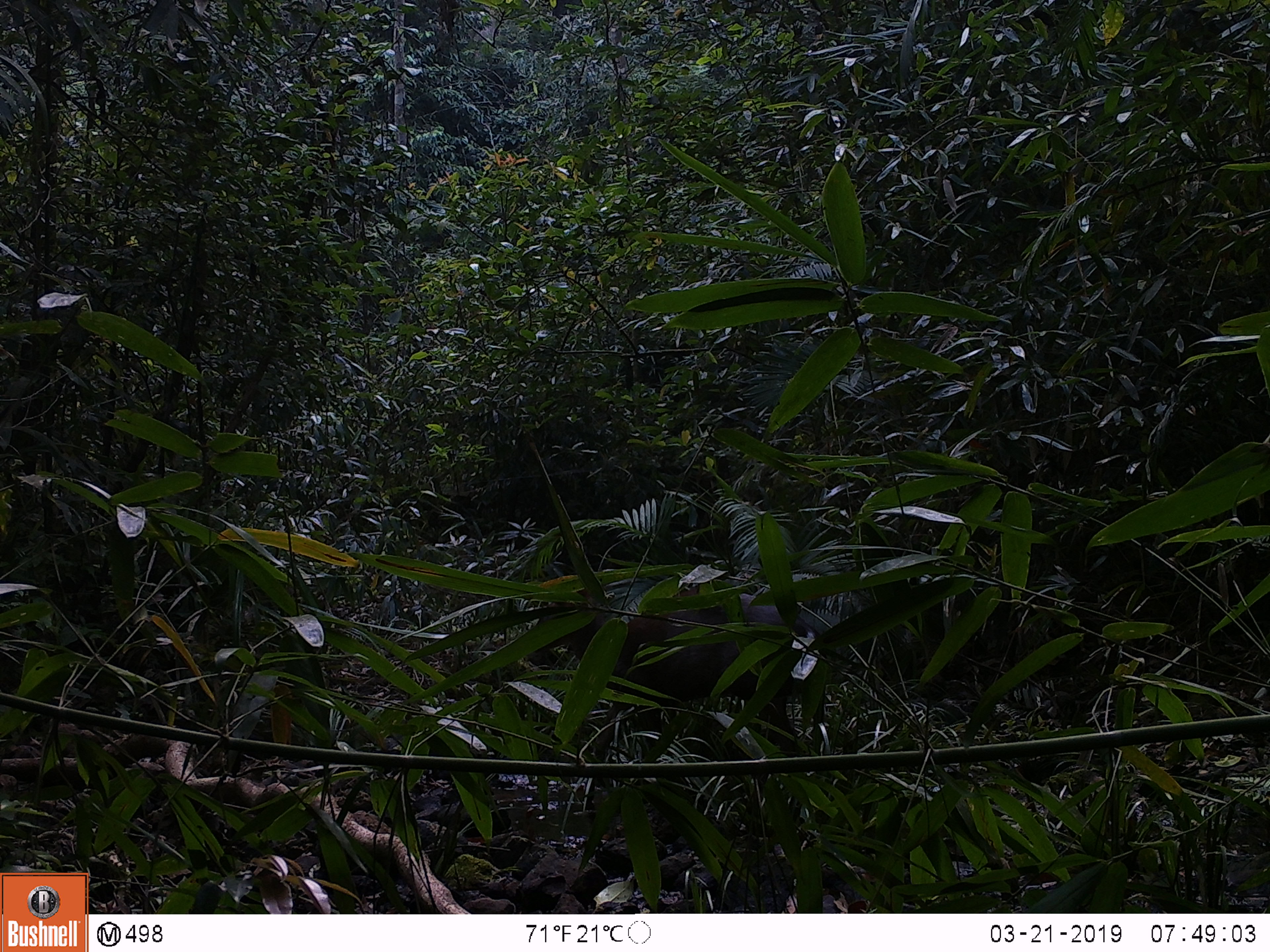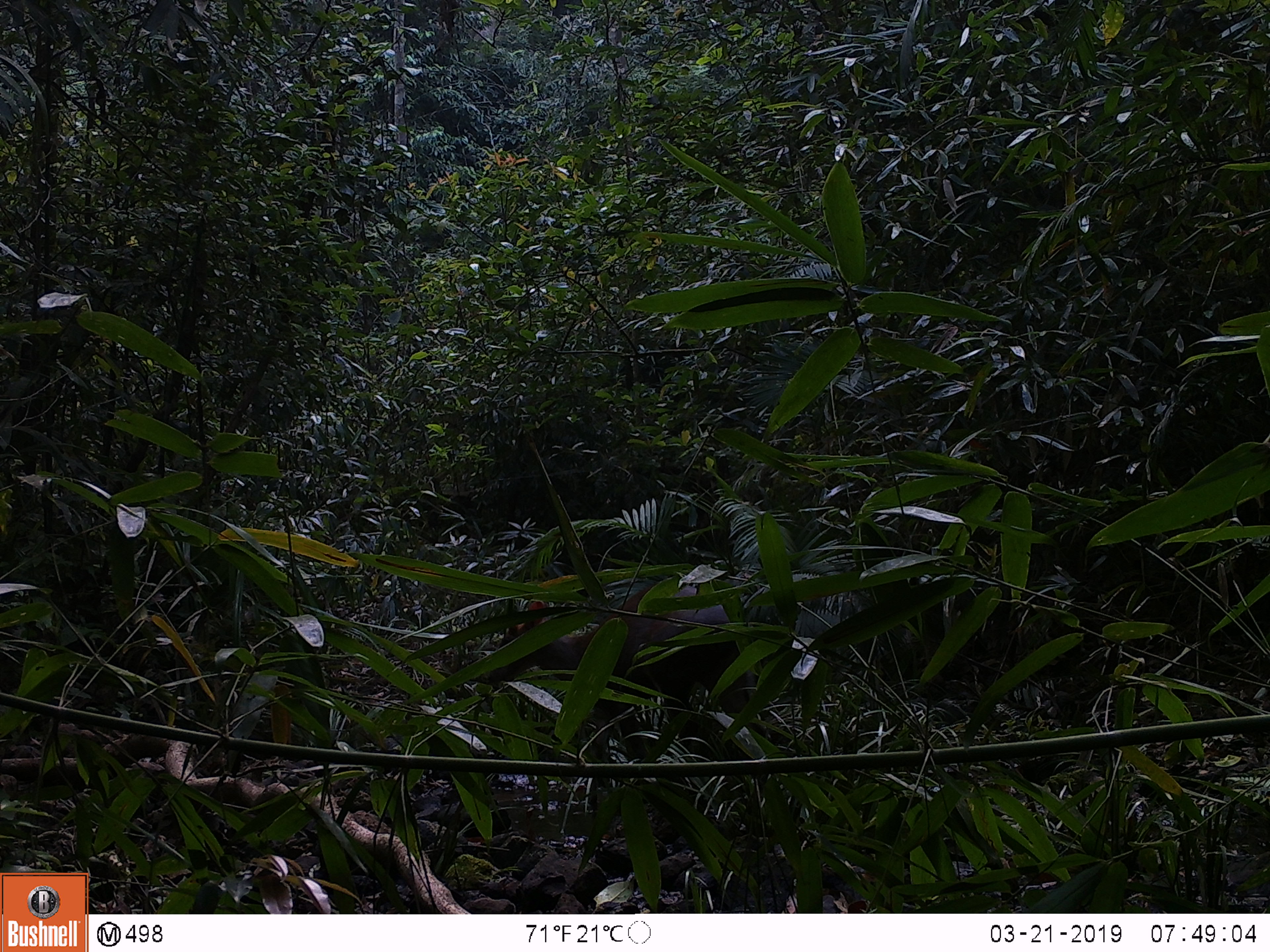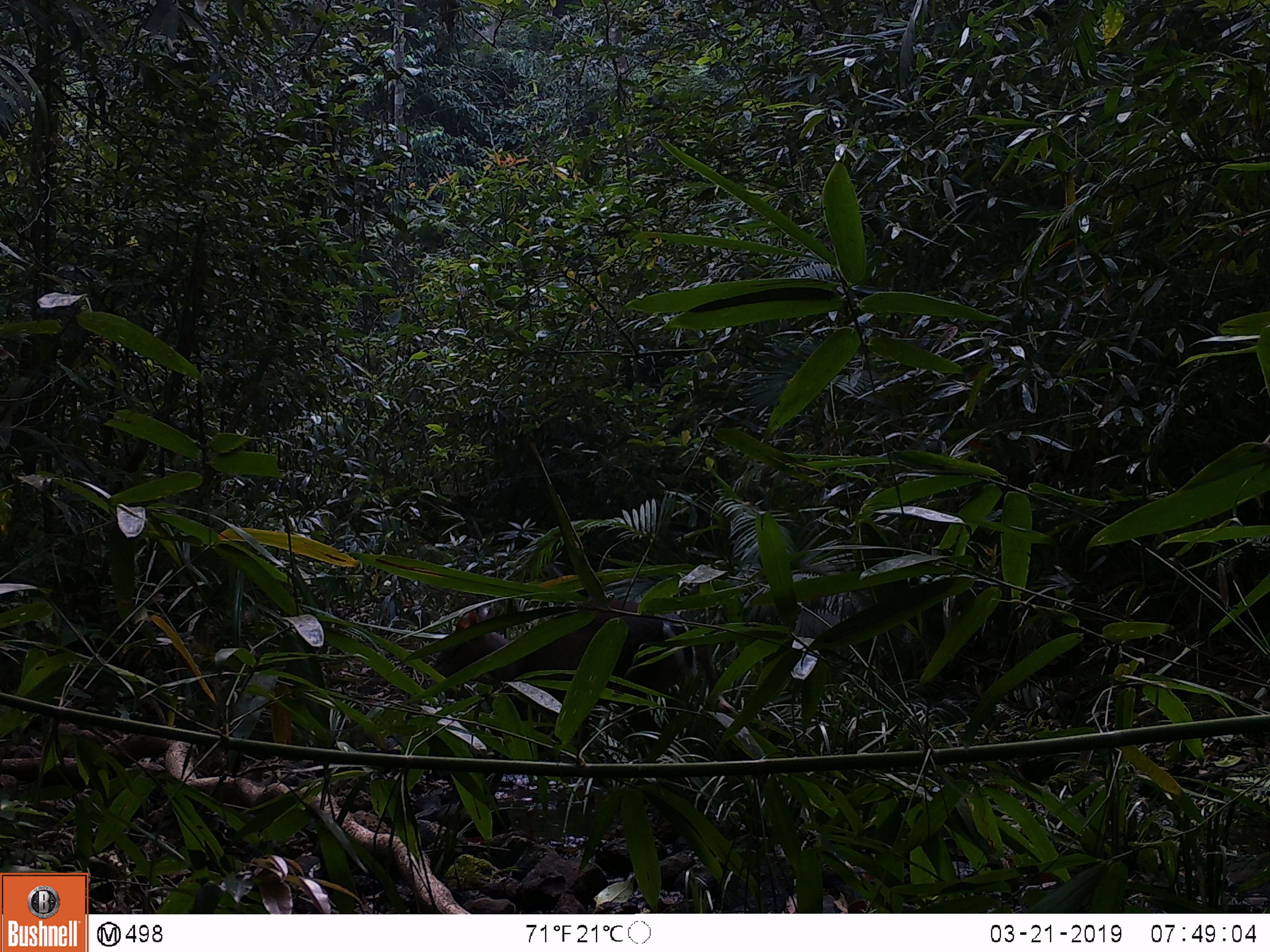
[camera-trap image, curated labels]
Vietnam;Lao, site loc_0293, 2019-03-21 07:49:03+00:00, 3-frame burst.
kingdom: Animalia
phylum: Chordata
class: Mammalia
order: Artiodactyla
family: Cervidae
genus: Muntiacus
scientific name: Muntiacus rooseveltorum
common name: roosevelt's muntjac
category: roosevelts muntjac group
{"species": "roosevelts muntjac group (roosevelt's muntjac) (Muntiacus rooseveltorum)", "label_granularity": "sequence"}